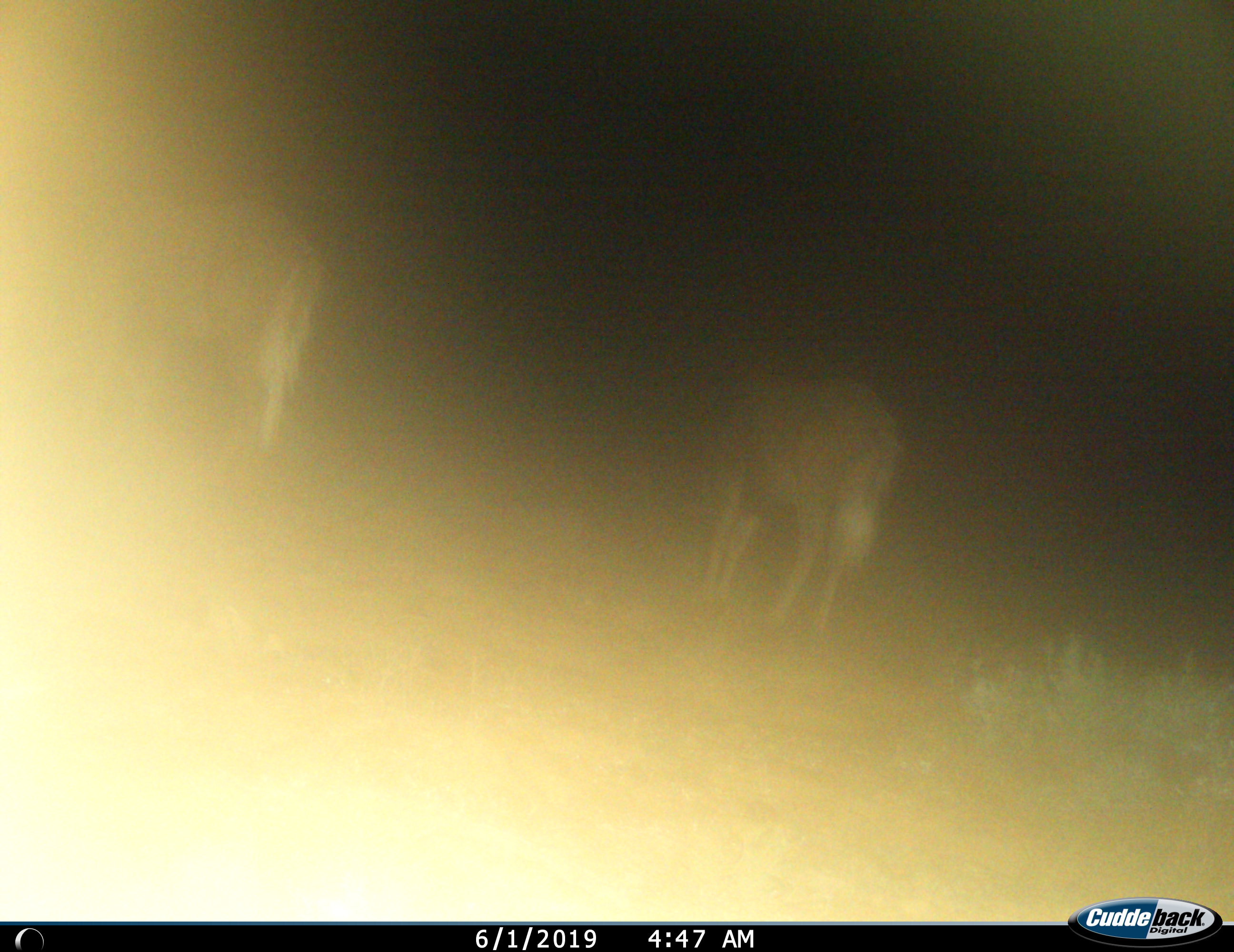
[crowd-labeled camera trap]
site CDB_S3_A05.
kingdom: Animalia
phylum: Chordata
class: Mammalia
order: Artiodactyla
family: Bovidae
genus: Connochaetes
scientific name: Connochaetes gnou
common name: black wildebeest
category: wildebeestblack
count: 2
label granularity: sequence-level